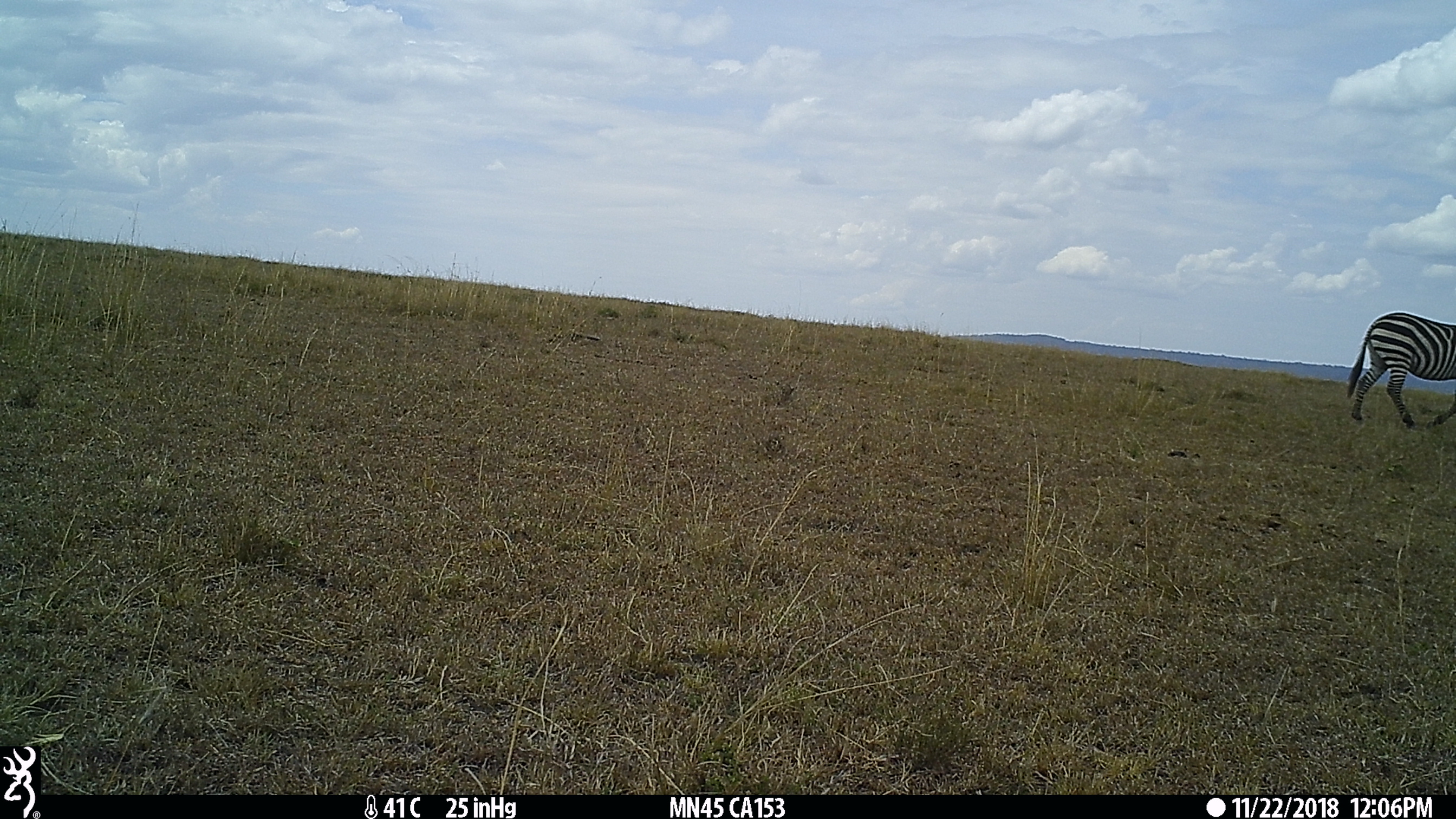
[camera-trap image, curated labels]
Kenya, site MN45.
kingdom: Animalia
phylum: Chordata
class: Mammalia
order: Perissodactyla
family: Equidae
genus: Equus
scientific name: Equus quagga burchellii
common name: burchell's zebra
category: zebra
Zebra (burchell's zebra) (Equus quagga burchellii).